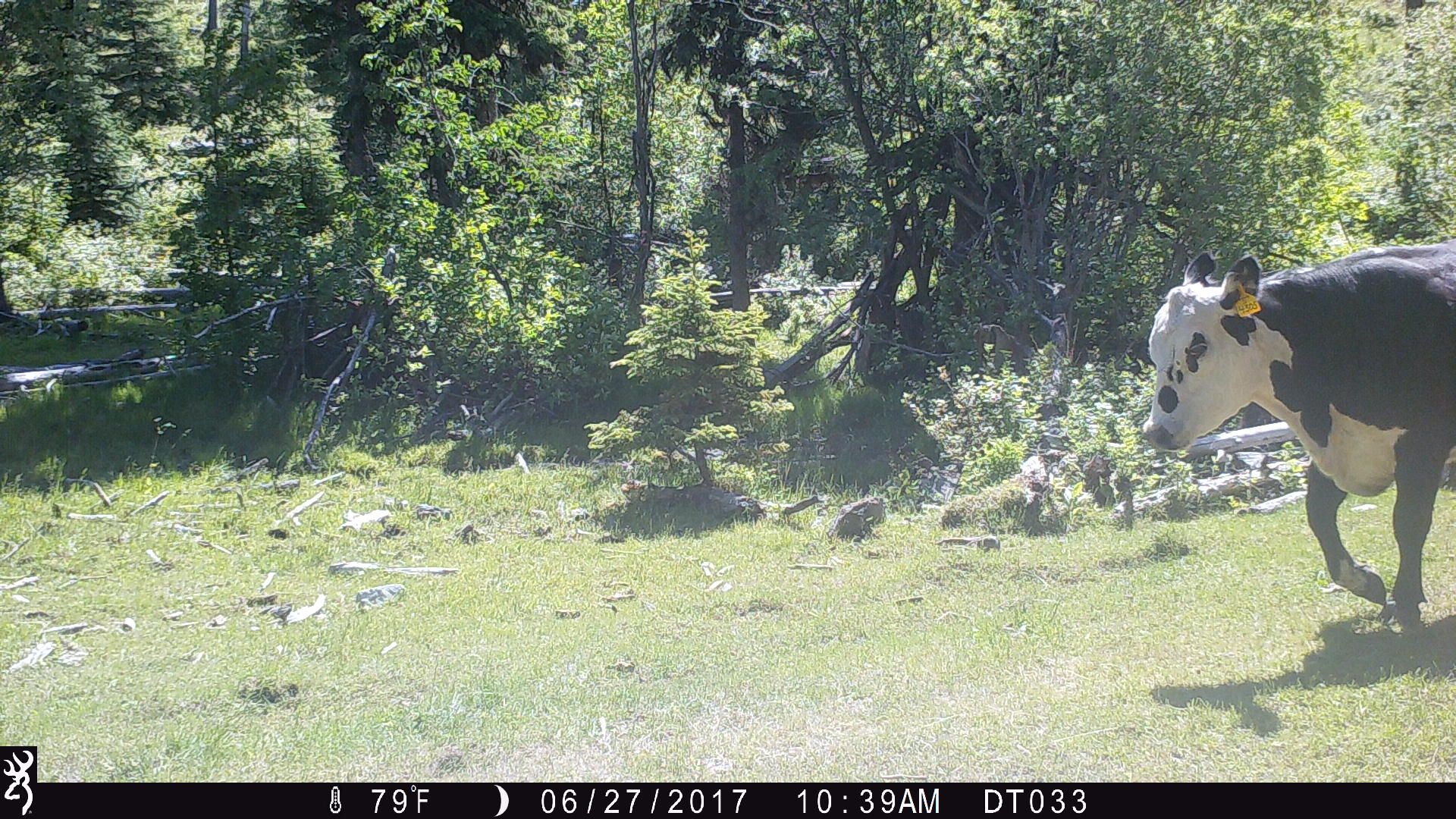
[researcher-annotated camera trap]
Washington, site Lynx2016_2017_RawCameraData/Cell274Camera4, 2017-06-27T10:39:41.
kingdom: Animalia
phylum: Chordata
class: Mammalia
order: Artiodactyla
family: Bovidae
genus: Bos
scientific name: Bos taurus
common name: domestic cattle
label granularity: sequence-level